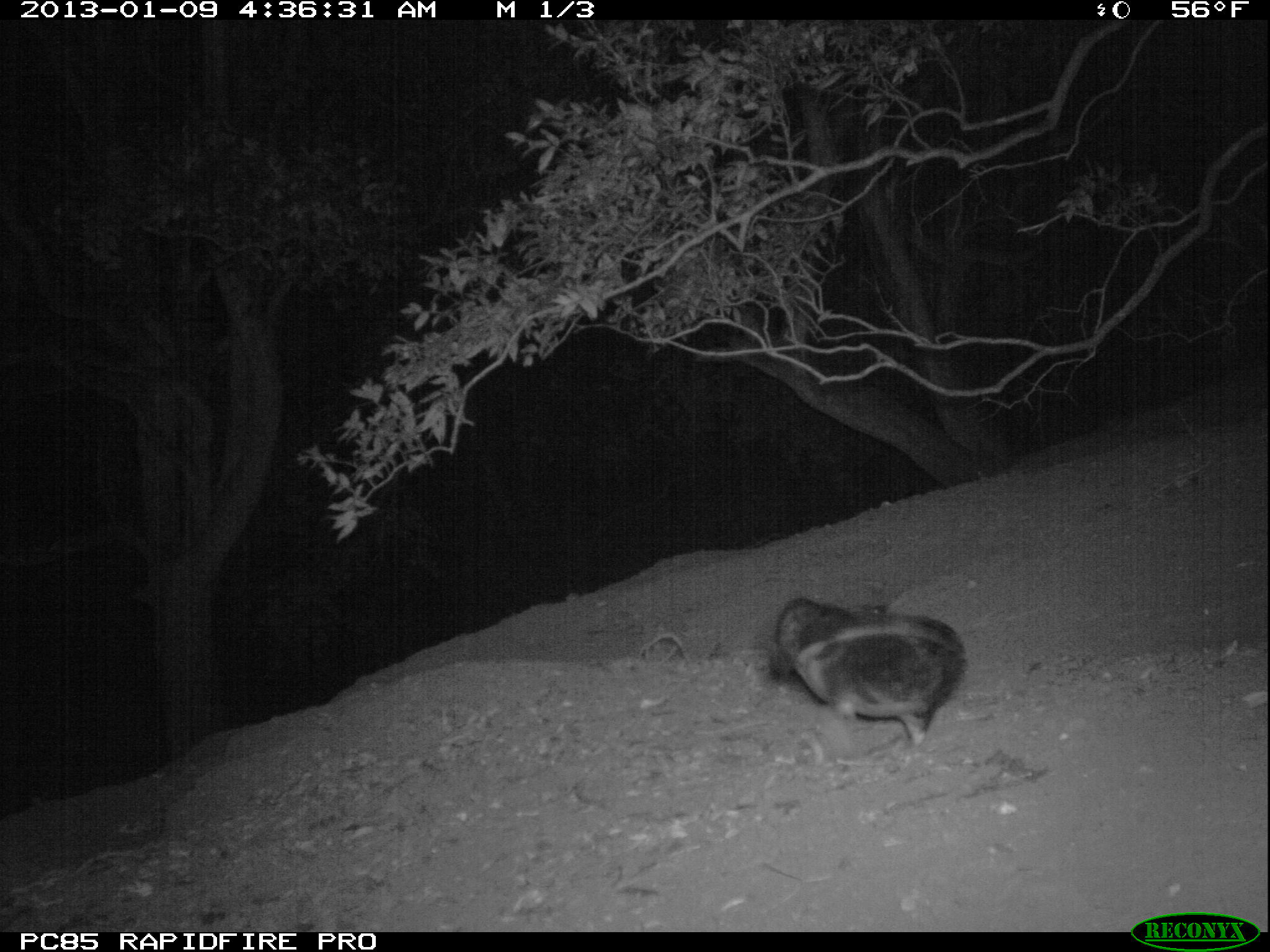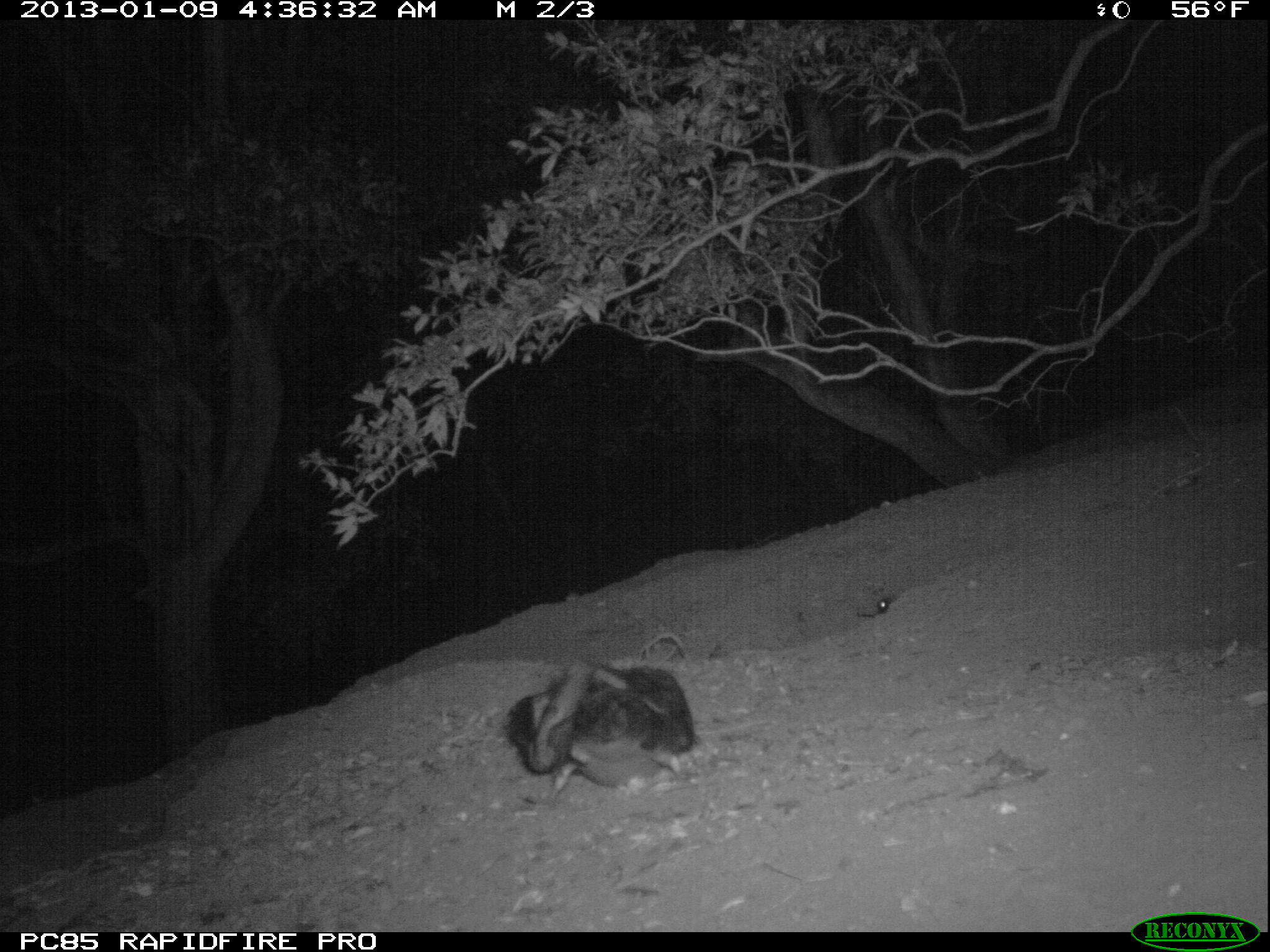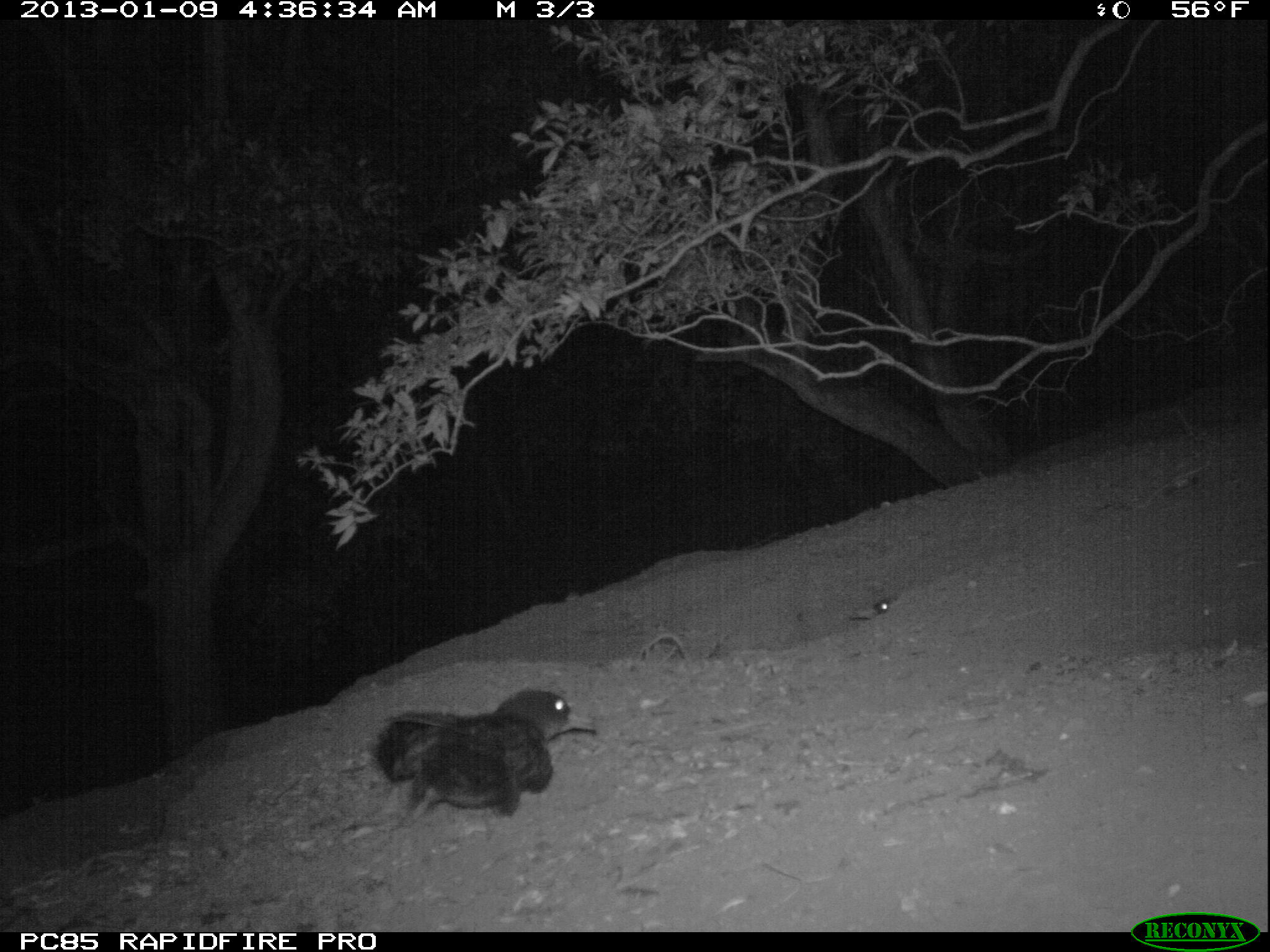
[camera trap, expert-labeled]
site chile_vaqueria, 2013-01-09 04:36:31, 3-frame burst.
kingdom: Animalia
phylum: Chordata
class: Aves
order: Procellariiformes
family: Procellariidae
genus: Calonectris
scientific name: Calonectris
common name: shearwater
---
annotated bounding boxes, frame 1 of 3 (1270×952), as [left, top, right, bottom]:
shearwater: [763, 594, 968, 757]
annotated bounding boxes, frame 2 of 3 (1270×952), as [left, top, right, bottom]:
shearwater: [502, 655, 699, 793]; [860, 588, 893, 618]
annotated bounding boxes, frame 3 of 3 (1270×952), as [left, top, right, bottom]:
shearwater: [368, 685, 593, 826]; [846, 594, 897, 627]